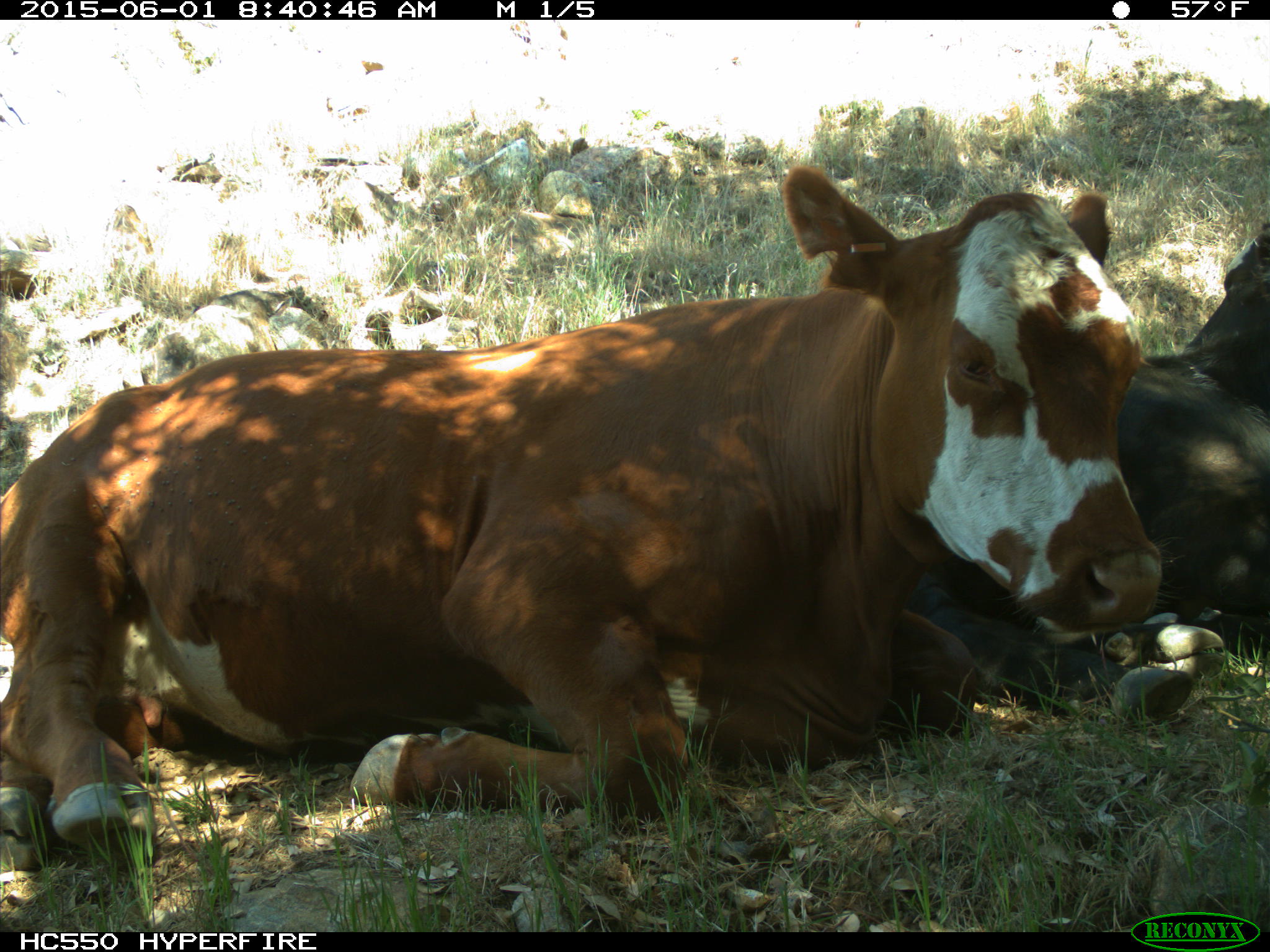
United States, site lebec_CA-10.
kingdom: Animalia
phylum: Chordata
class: Mammalia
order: Artiodactyla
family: Bovidae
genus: Bos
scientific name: Bos taurus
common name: domestic cow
Bos taurus (domestic cow).